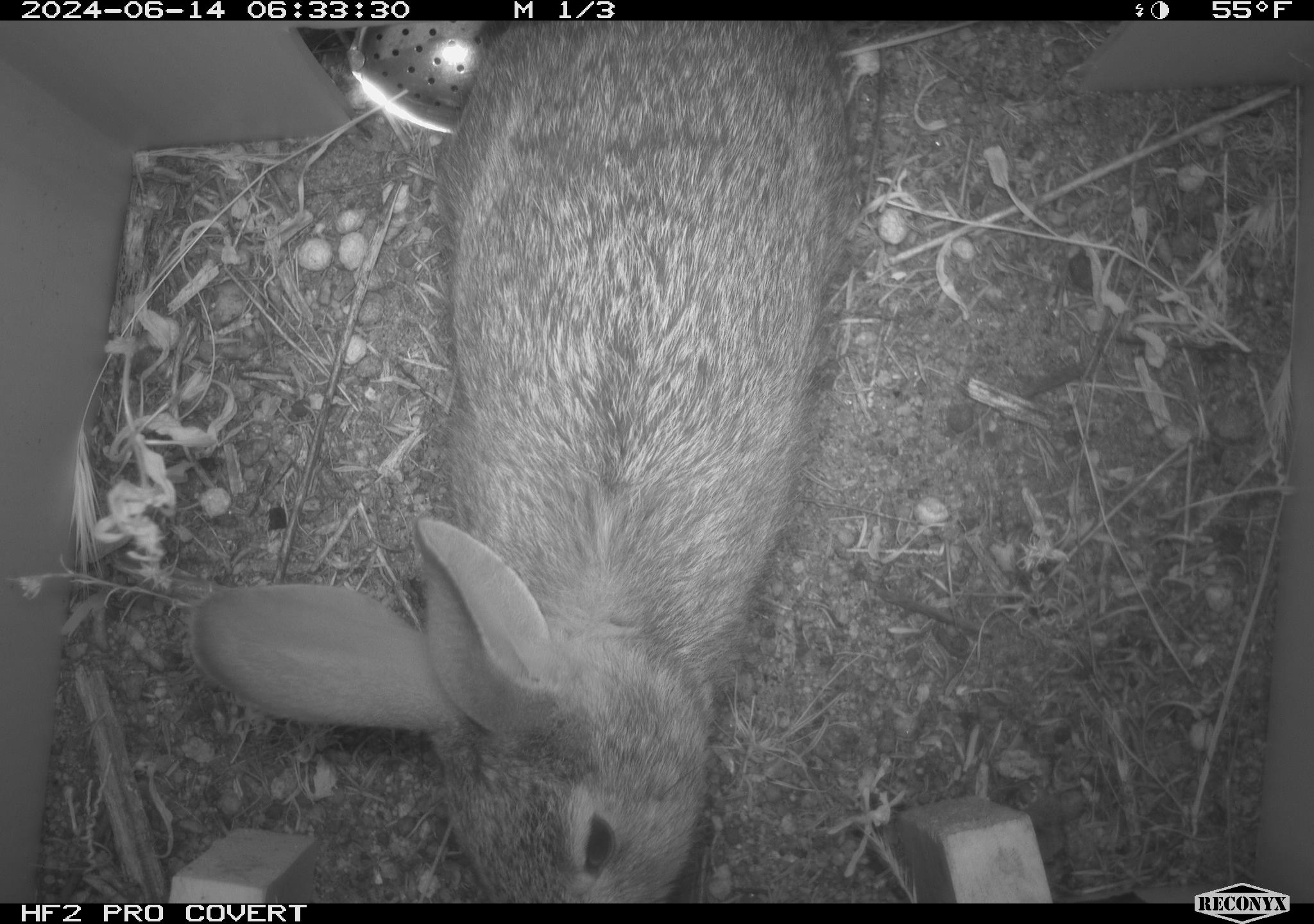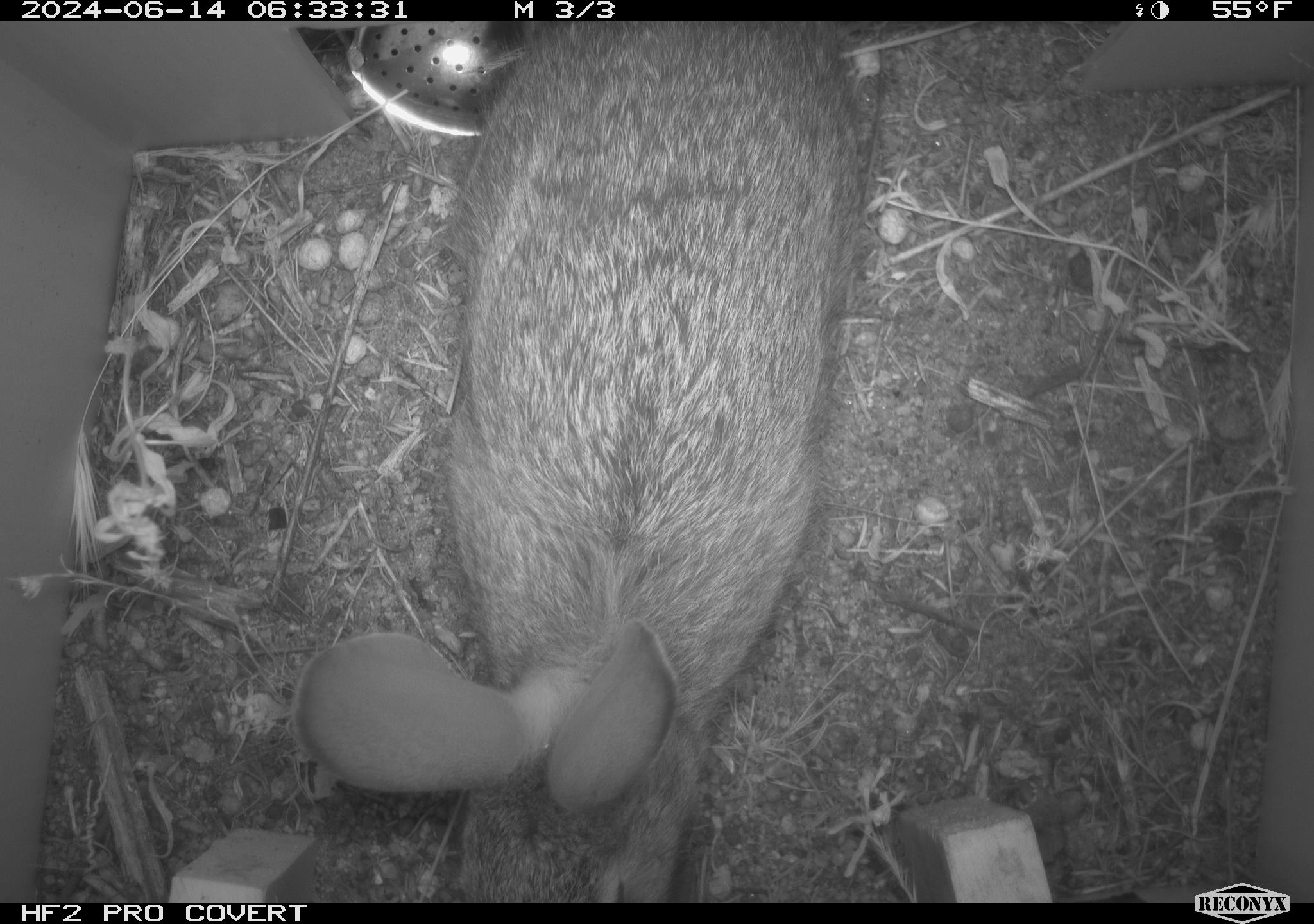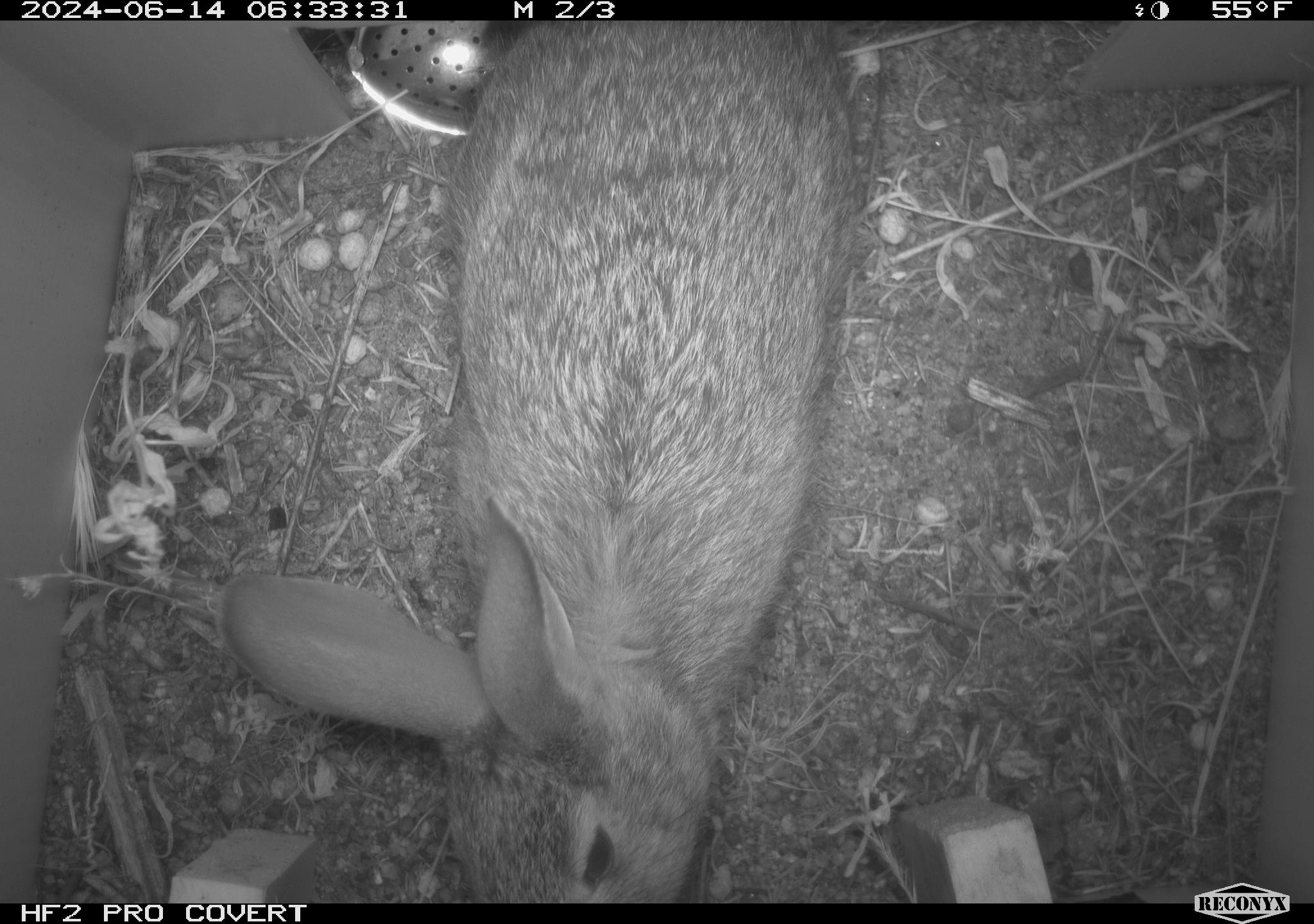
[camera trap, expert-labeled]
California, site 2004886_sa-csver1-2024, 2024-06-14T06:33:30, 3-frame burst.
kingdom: Animalia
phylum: Chordata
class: Mammalia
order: Lagomorpha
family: Leporidae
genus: Sylvilagus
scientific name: Sylvilagus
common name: cottontail rabbits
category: sylvilagus species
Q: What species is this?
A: Sylvilagus species (cottontail rabbits) (Sylvilagus).